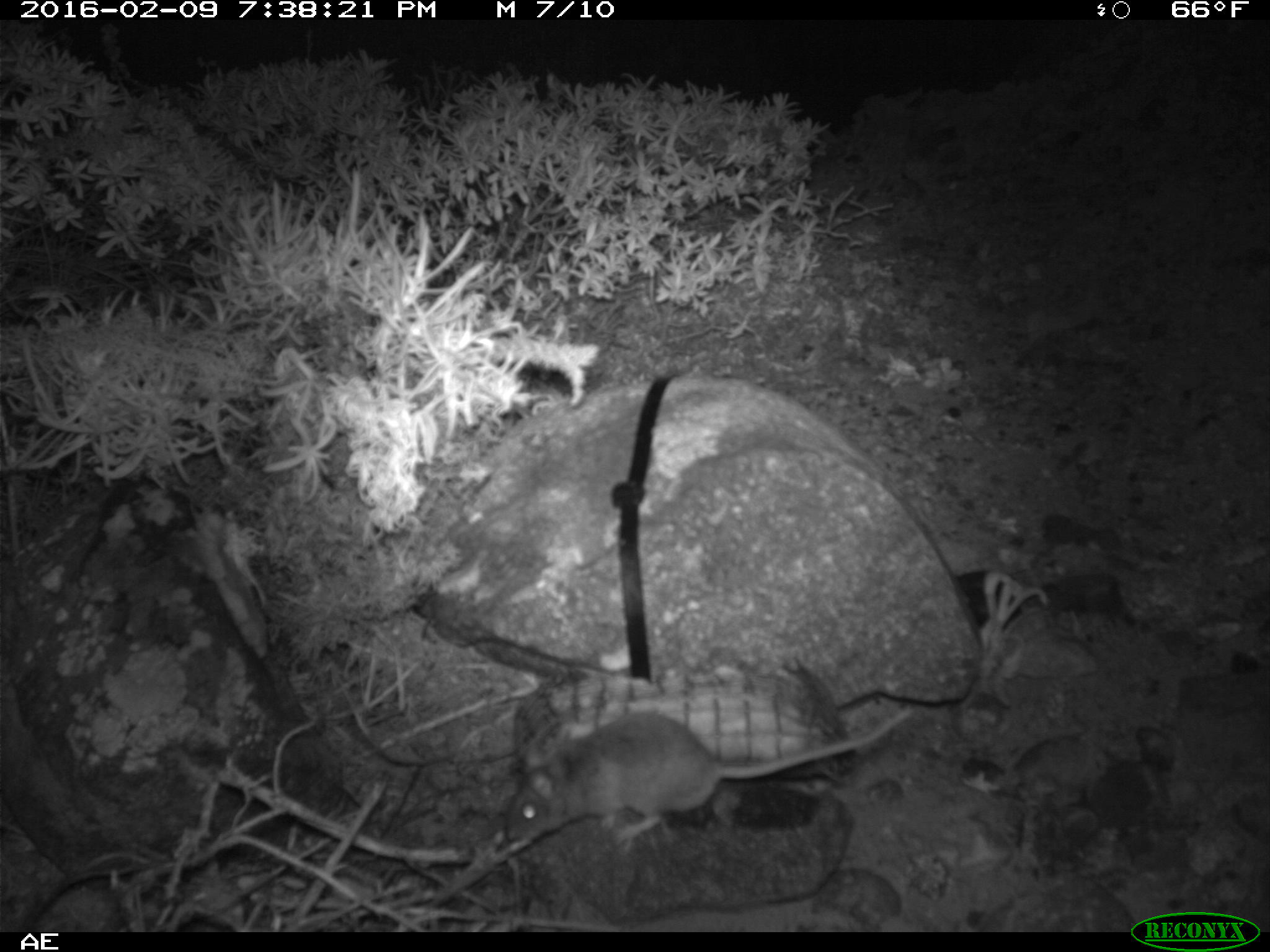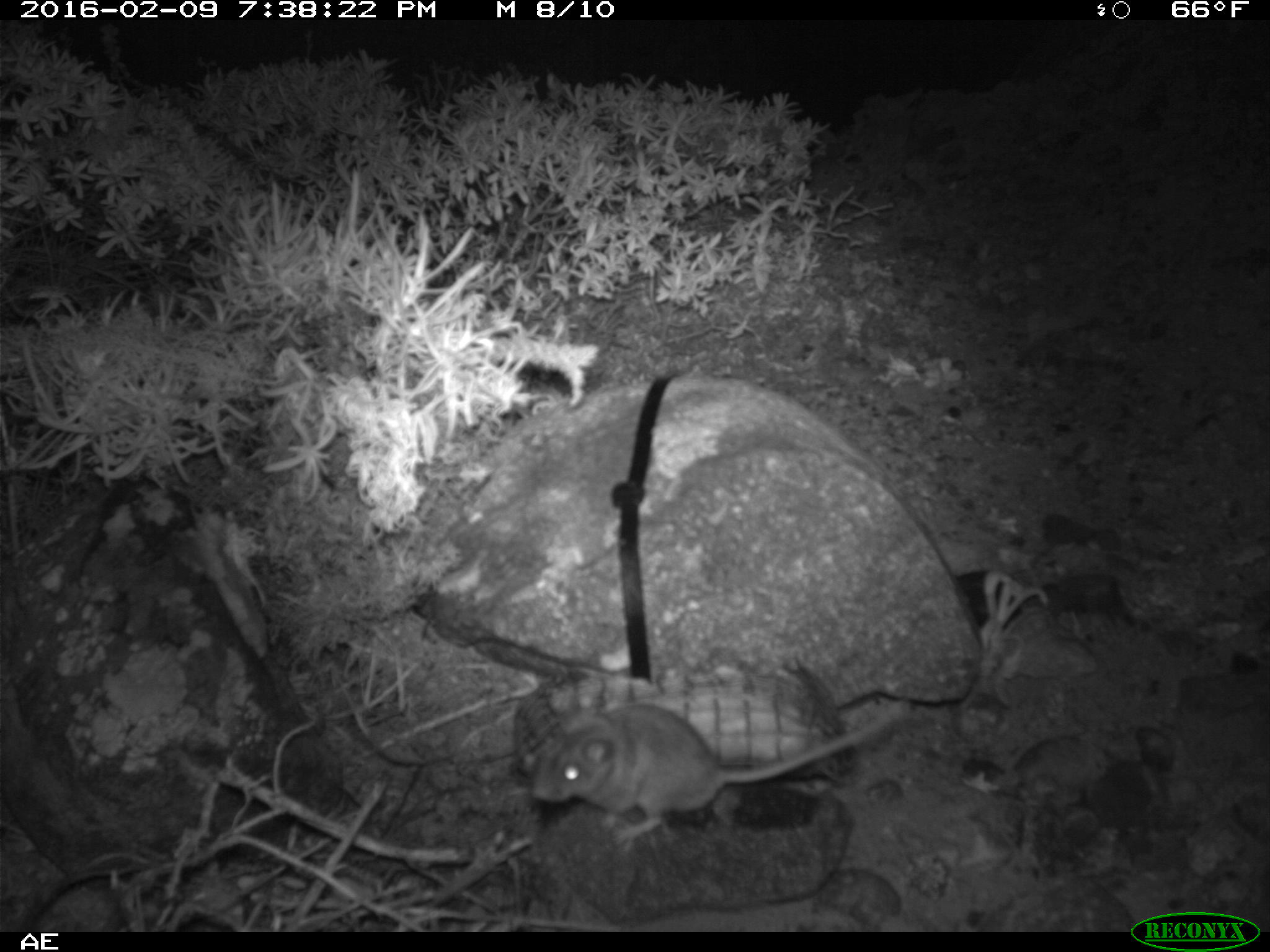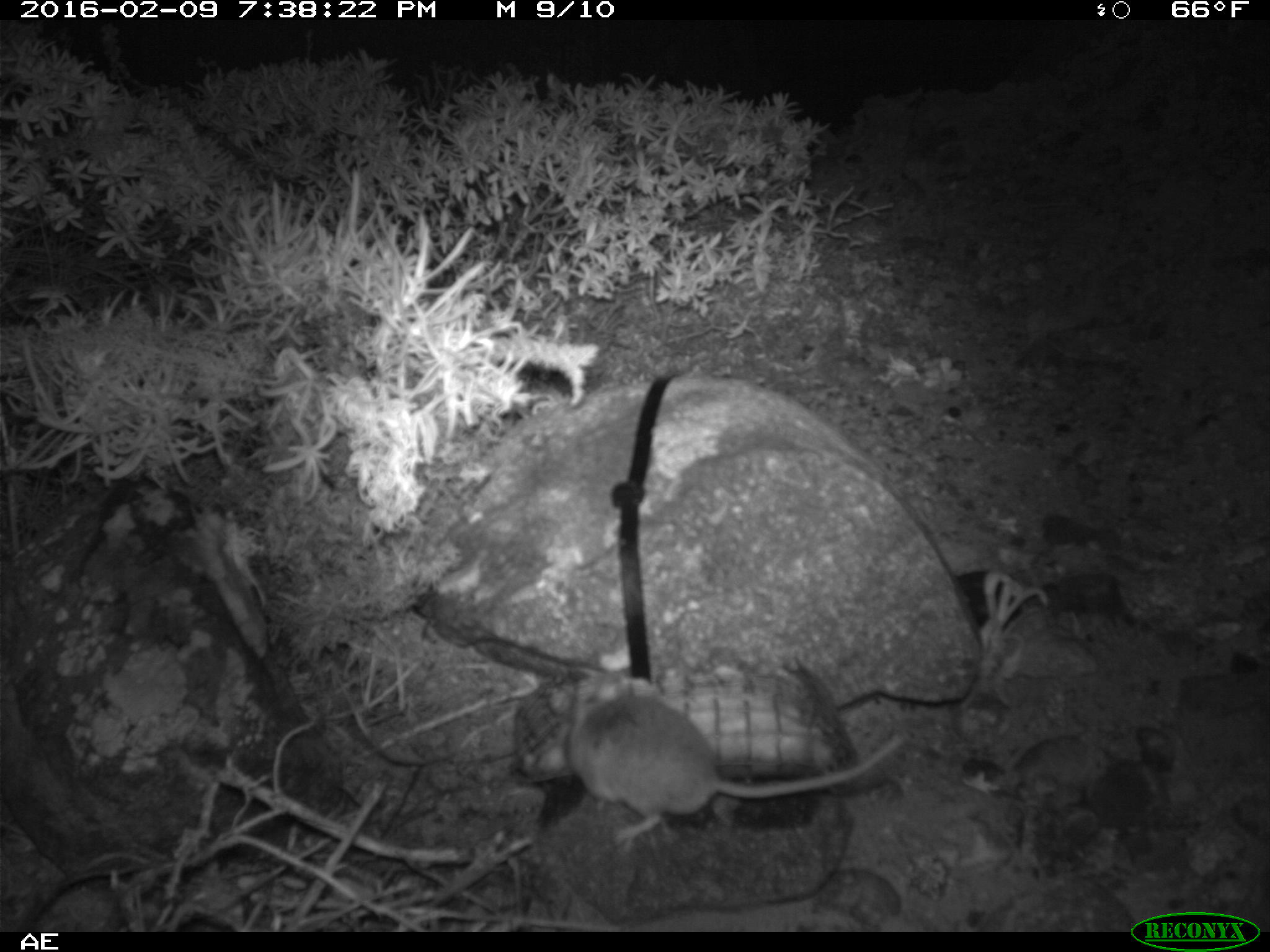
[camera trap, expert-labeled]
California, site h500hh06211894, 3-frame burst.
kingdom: Animalia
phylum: Chordata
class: Mammalia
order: Rodentia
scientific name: Rodentia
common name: rodent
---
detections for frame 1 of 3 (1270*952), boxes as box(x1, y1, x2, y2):
rodent: box(501, 704, 915, 845)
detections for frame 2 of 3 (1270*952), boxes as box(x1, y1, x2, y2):
rodent: box(529, 702, 907, 847)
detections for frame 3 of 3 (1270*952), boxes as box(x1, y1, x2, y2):
rodent: box(570, 680, 904, 847)